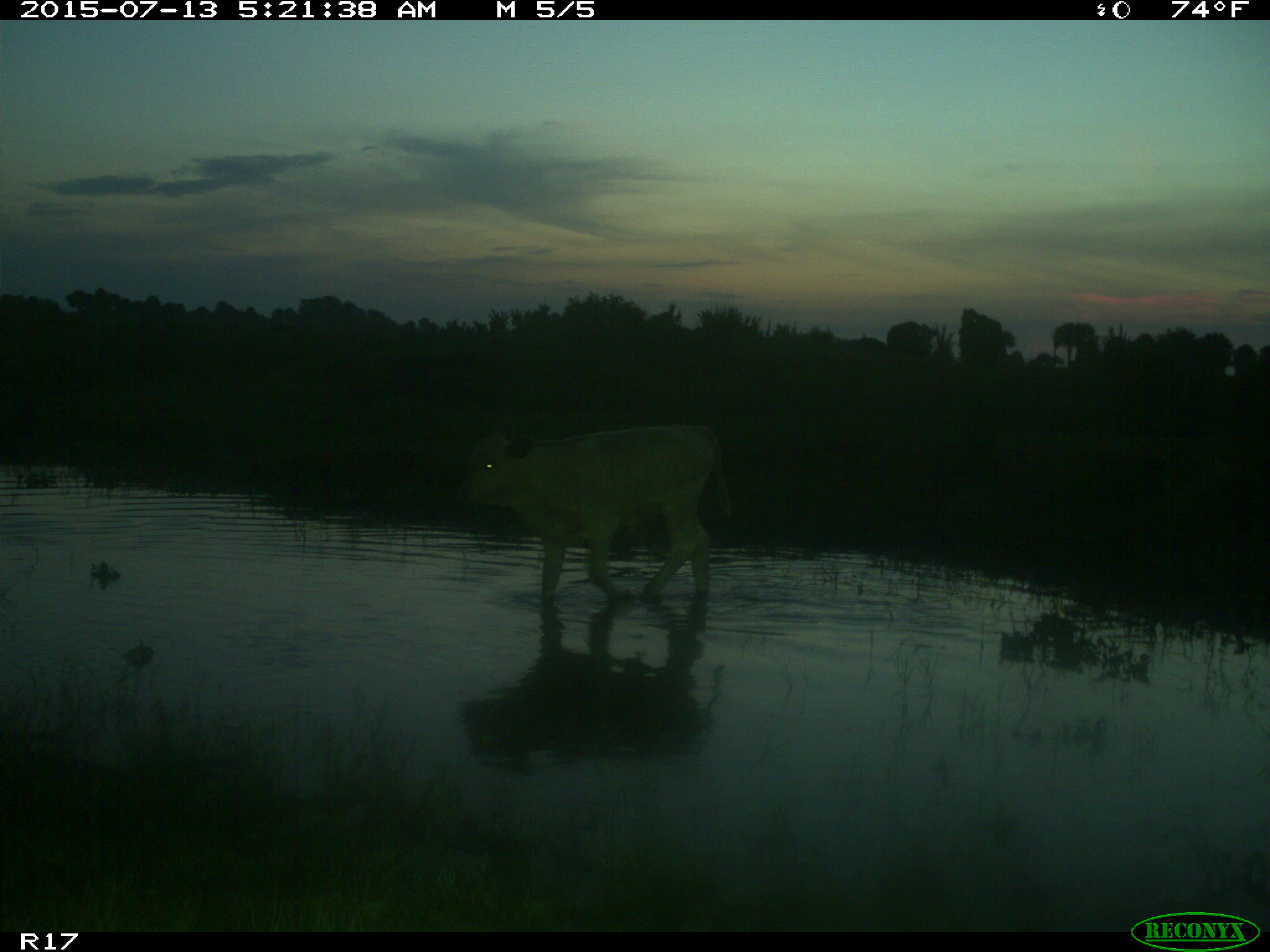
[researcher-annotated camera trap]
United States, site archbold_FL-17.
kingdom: Animalia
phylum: Chordata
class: Mammalia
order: Artiodactyla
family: Bovidae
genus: Bos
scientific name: Bos taurus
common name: domestic cow